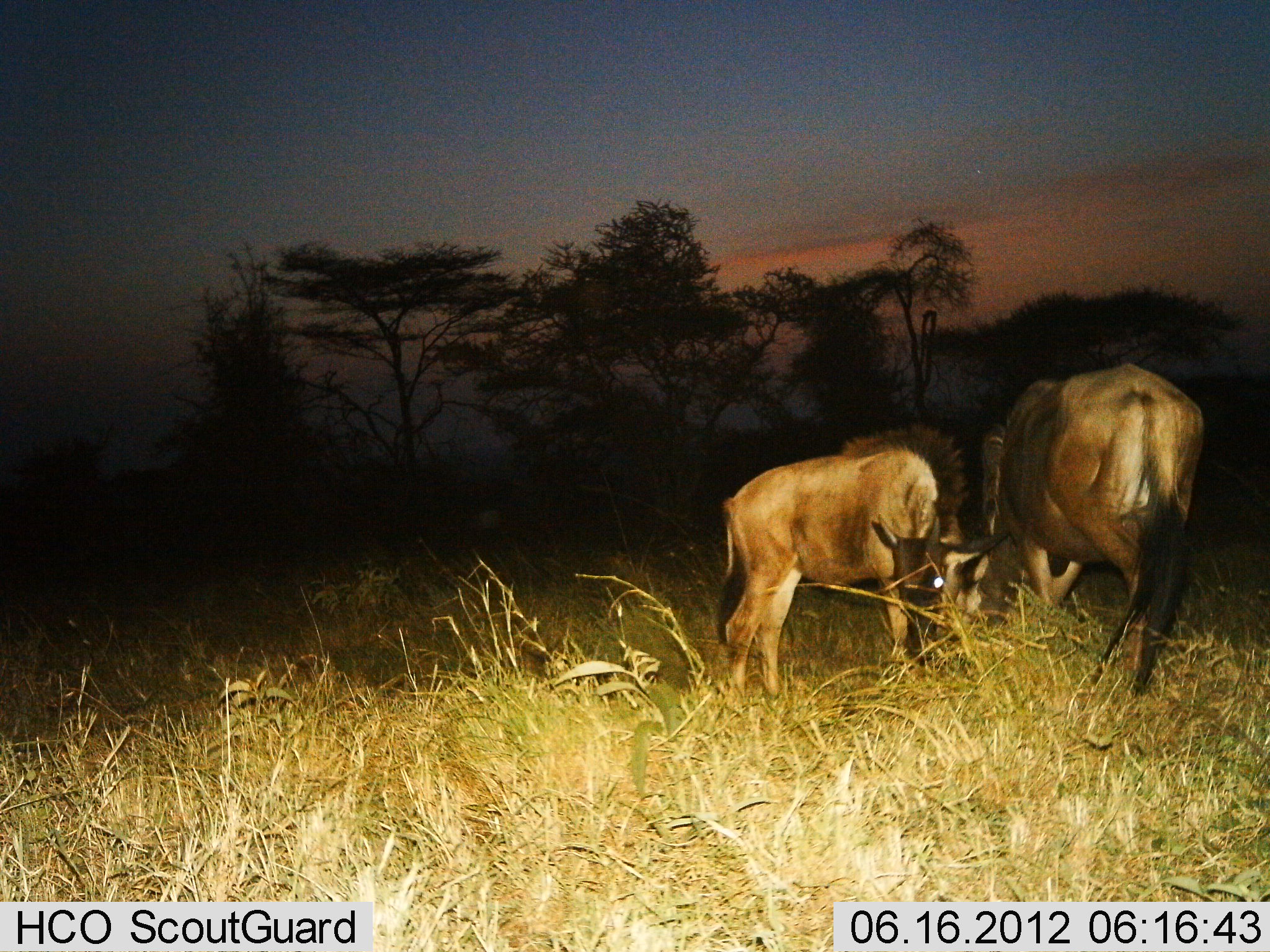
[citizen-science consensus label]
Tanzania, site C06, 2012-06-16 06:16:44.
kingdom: Animalia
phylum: Chordata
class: Mammalia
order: Artiodactyla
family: Bovidae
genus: Connochaetes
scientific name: Connochaetes taurinus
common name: blue wildebeest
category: wildebeest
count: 2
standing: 60%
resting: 0%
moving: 0%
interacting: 0%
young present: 40%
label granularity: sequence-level